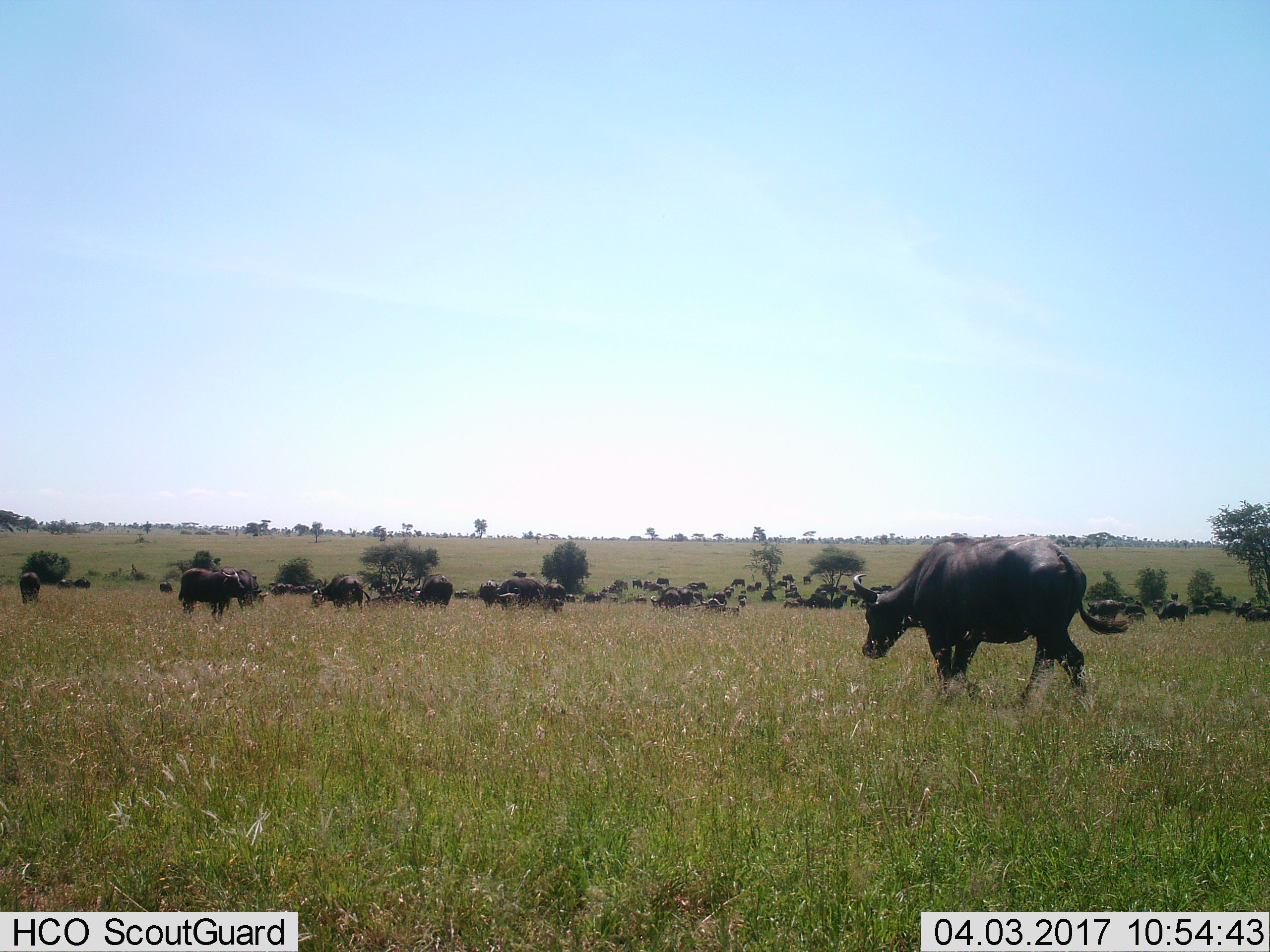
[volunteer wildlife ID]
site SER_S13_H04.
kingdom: Animalia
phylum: Chordata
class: Mammalia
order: Artiodactyla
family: Bovidae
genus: Syncerus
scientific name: Syncerus caffer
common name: african buffalo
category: buffalo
Buffalo (african buffalo) (Syncerus caffer), count 11-50. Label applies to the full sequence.